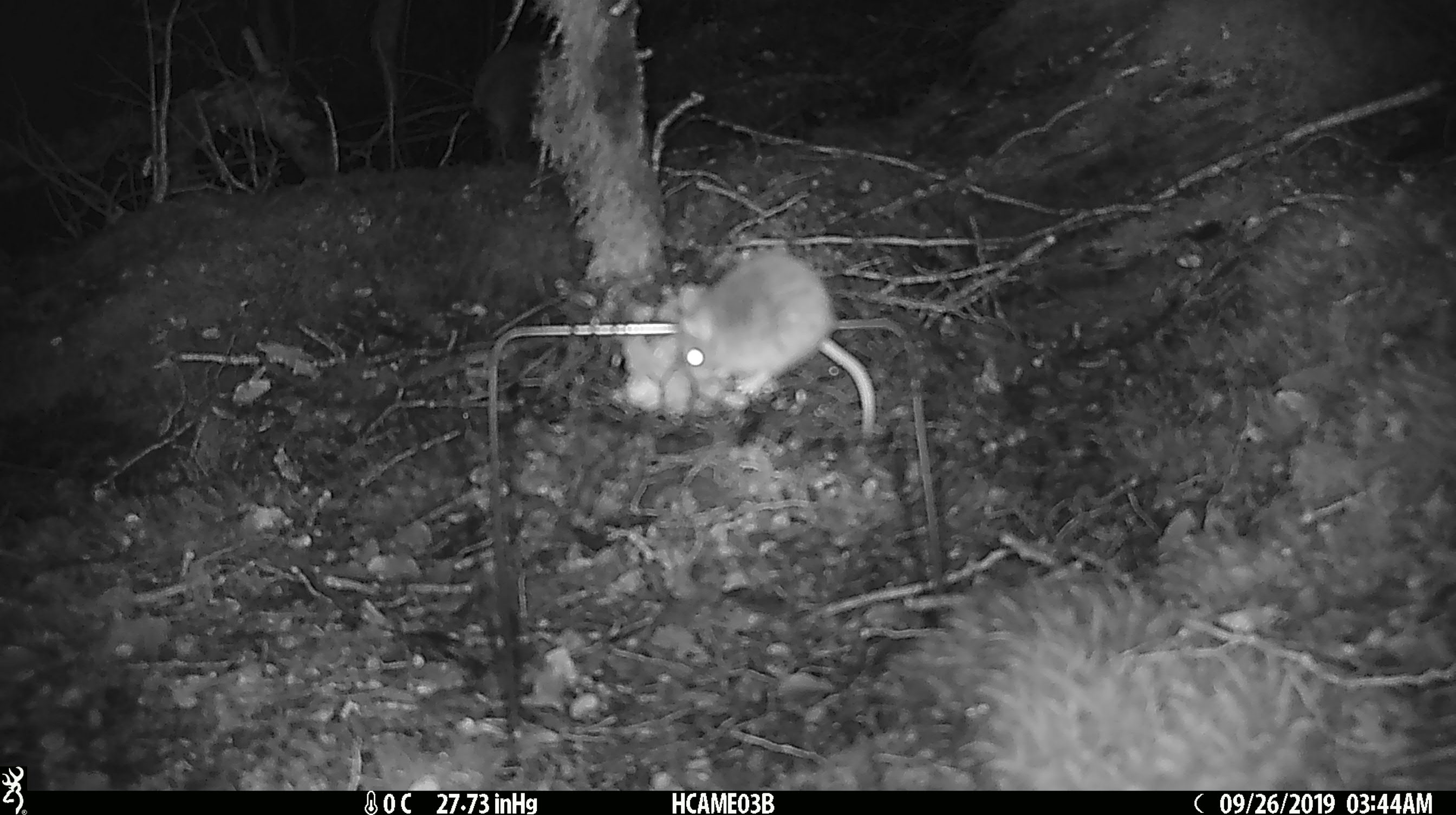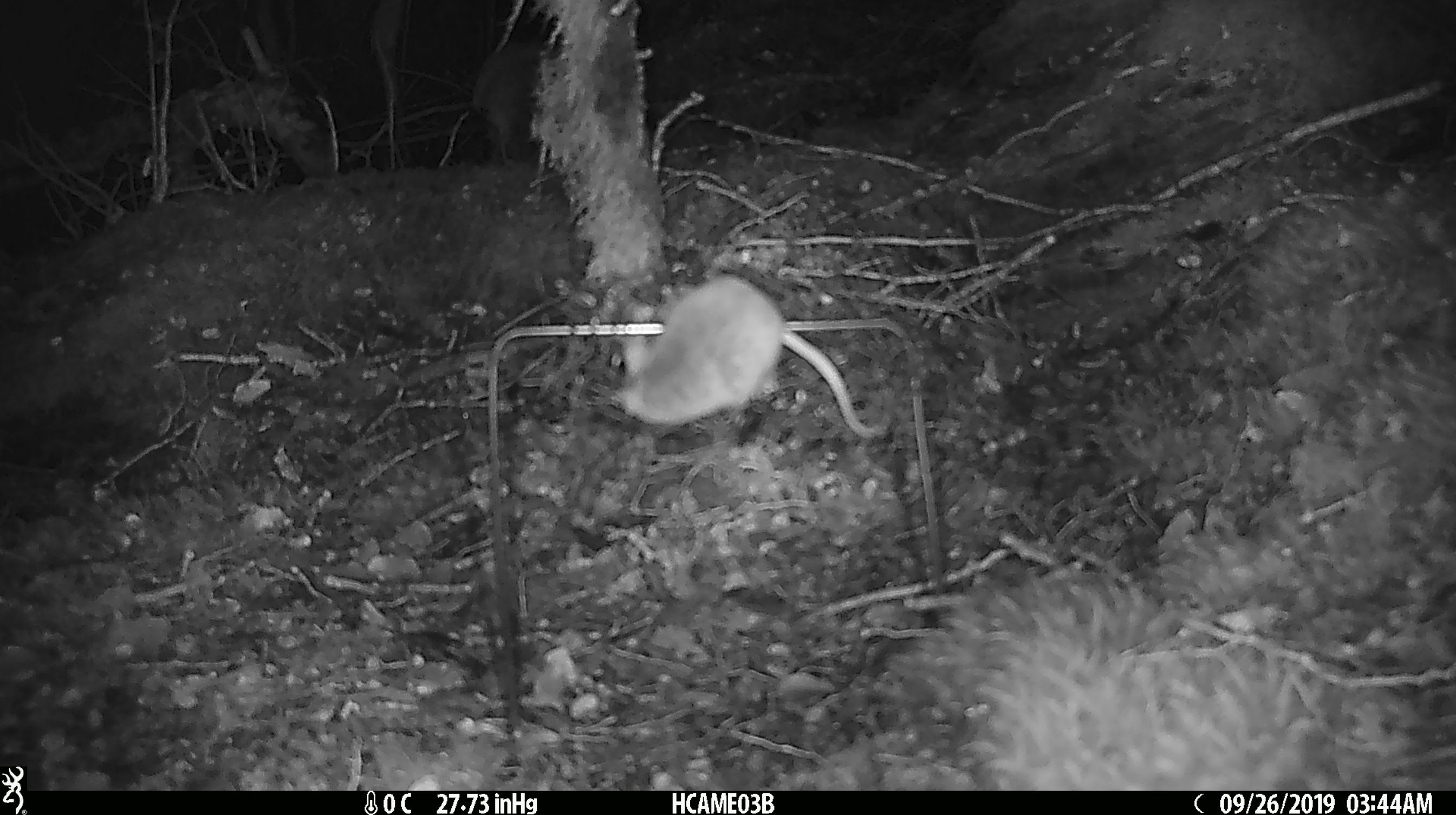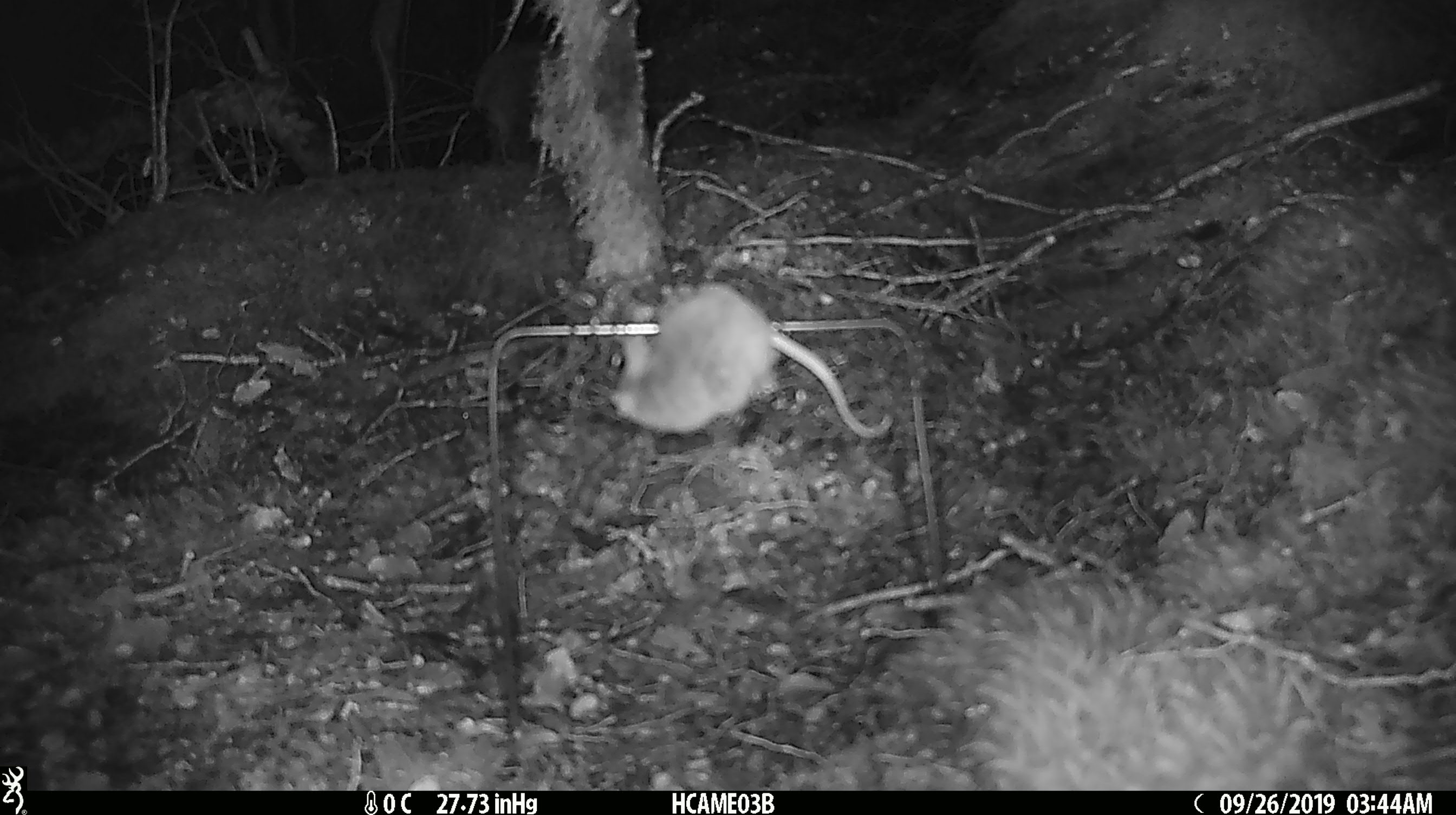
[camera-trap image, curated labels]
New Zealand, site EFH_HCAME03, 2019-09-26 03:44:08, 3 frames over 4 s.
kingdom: Animalia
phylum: Chordata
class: Mammalia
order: Rodentia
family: Muridae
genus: Mus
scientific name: Mus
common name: mouse